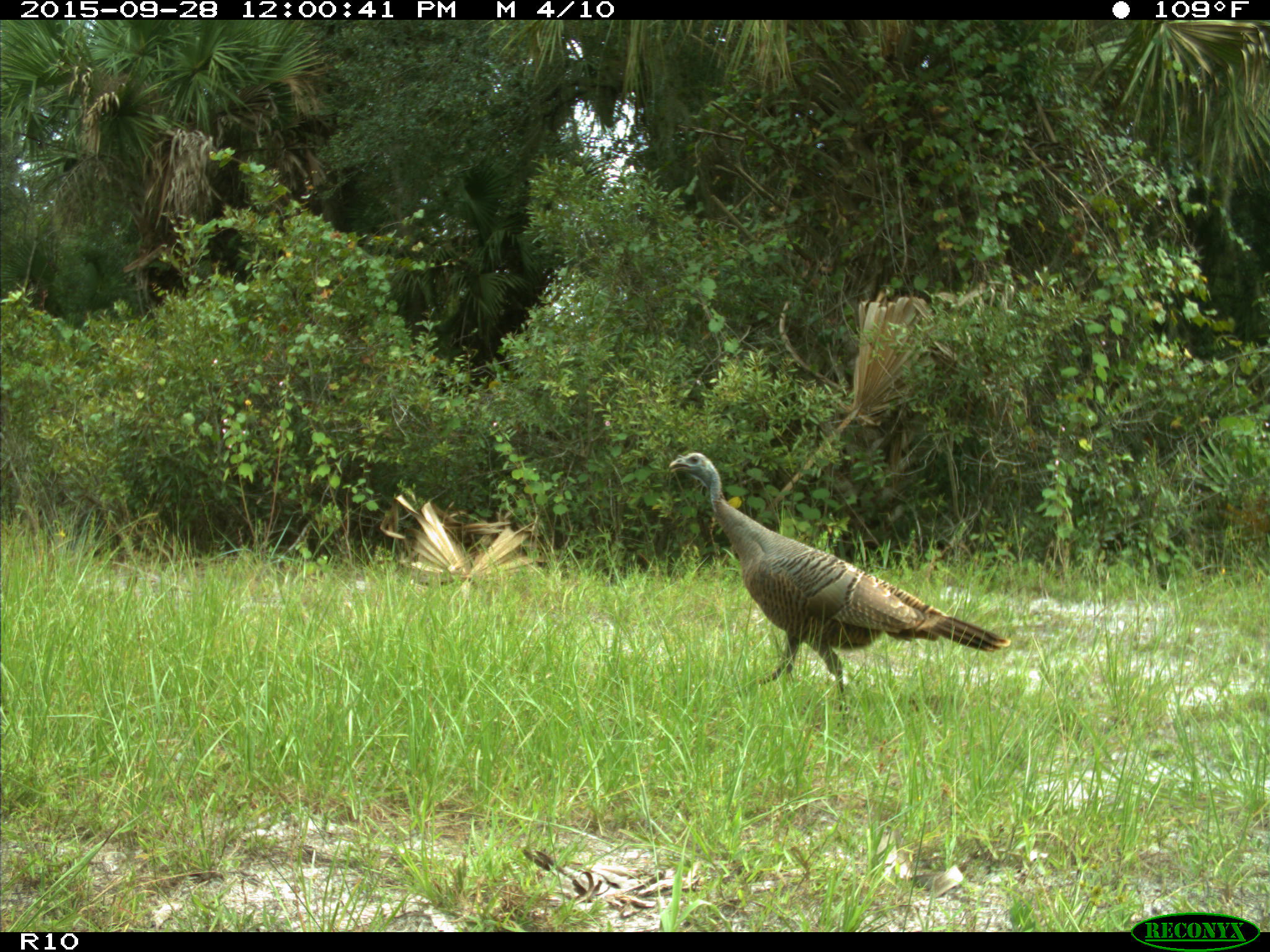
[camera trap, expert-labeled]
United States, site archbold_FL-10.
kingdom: Animalia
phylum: Chordata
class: Aves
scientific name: Aves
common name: birds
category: unidentified bird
Unidentified bird (birds) (Aves).